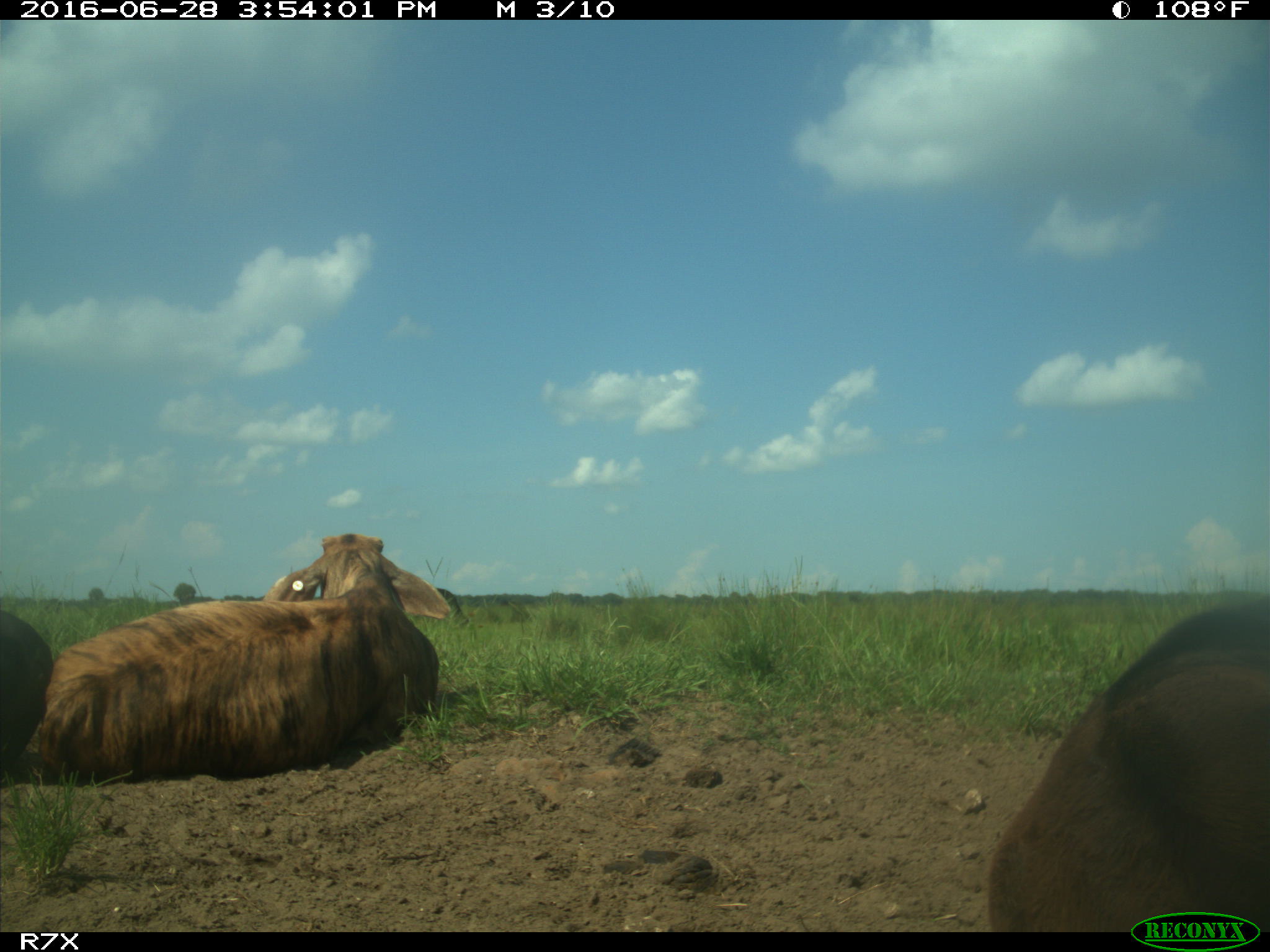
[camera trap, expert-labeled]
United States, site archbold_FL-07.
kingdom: Animalia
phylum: Chordata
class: Mammalia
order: Artiodactyla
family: Bovidae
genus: Bos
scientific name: Bos taurus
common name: domestic cow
Bos taurus (domestic cow).